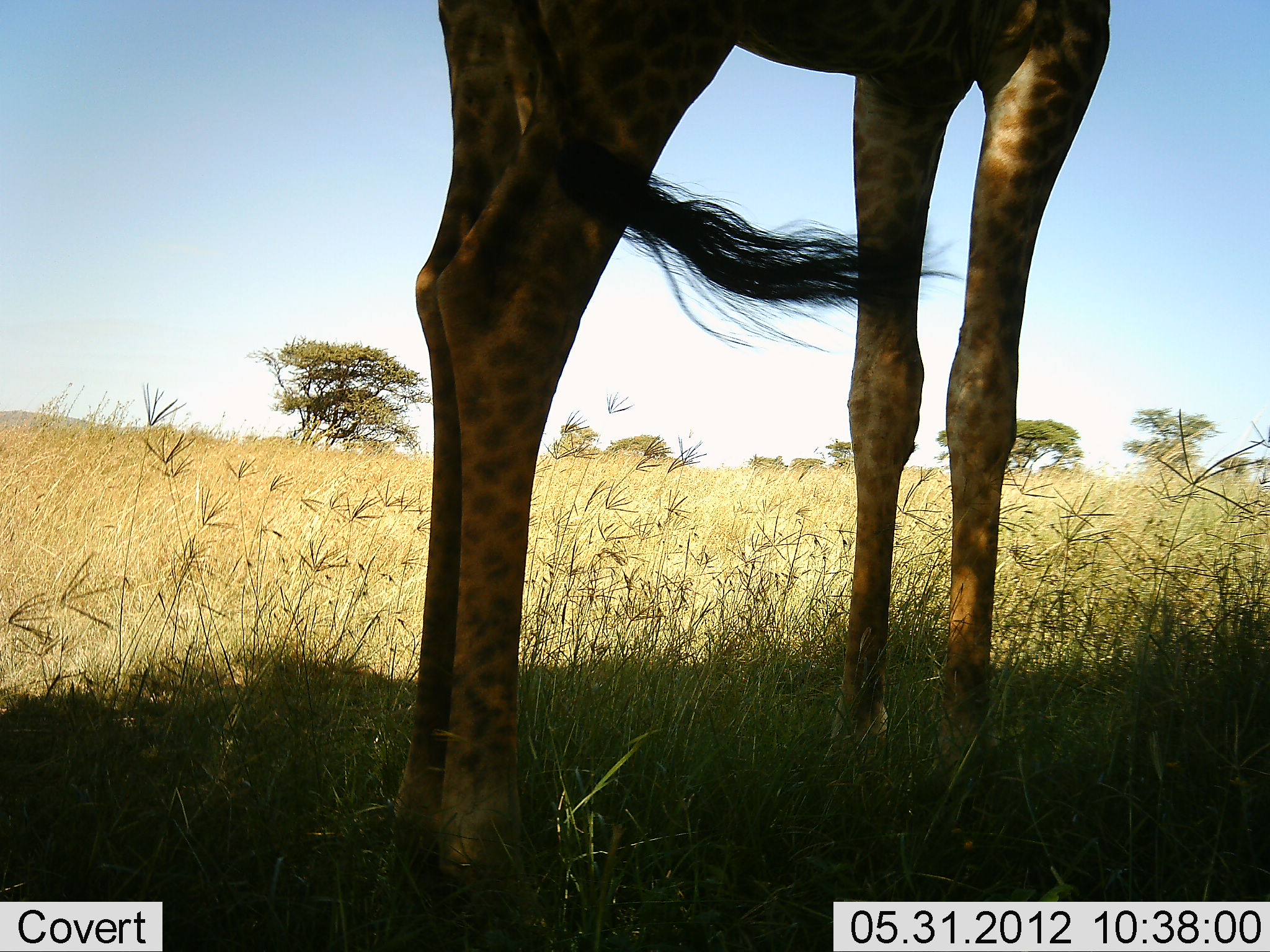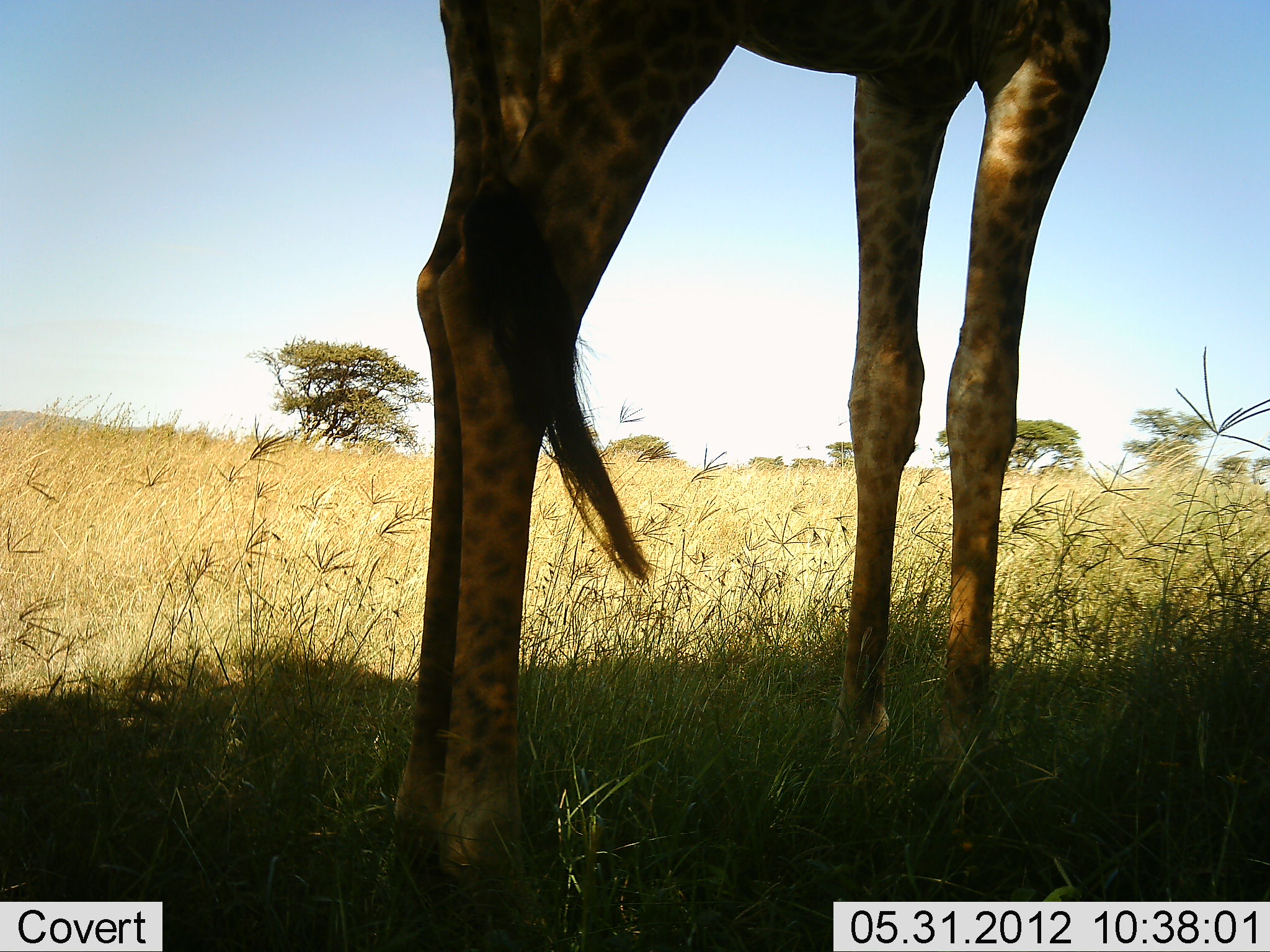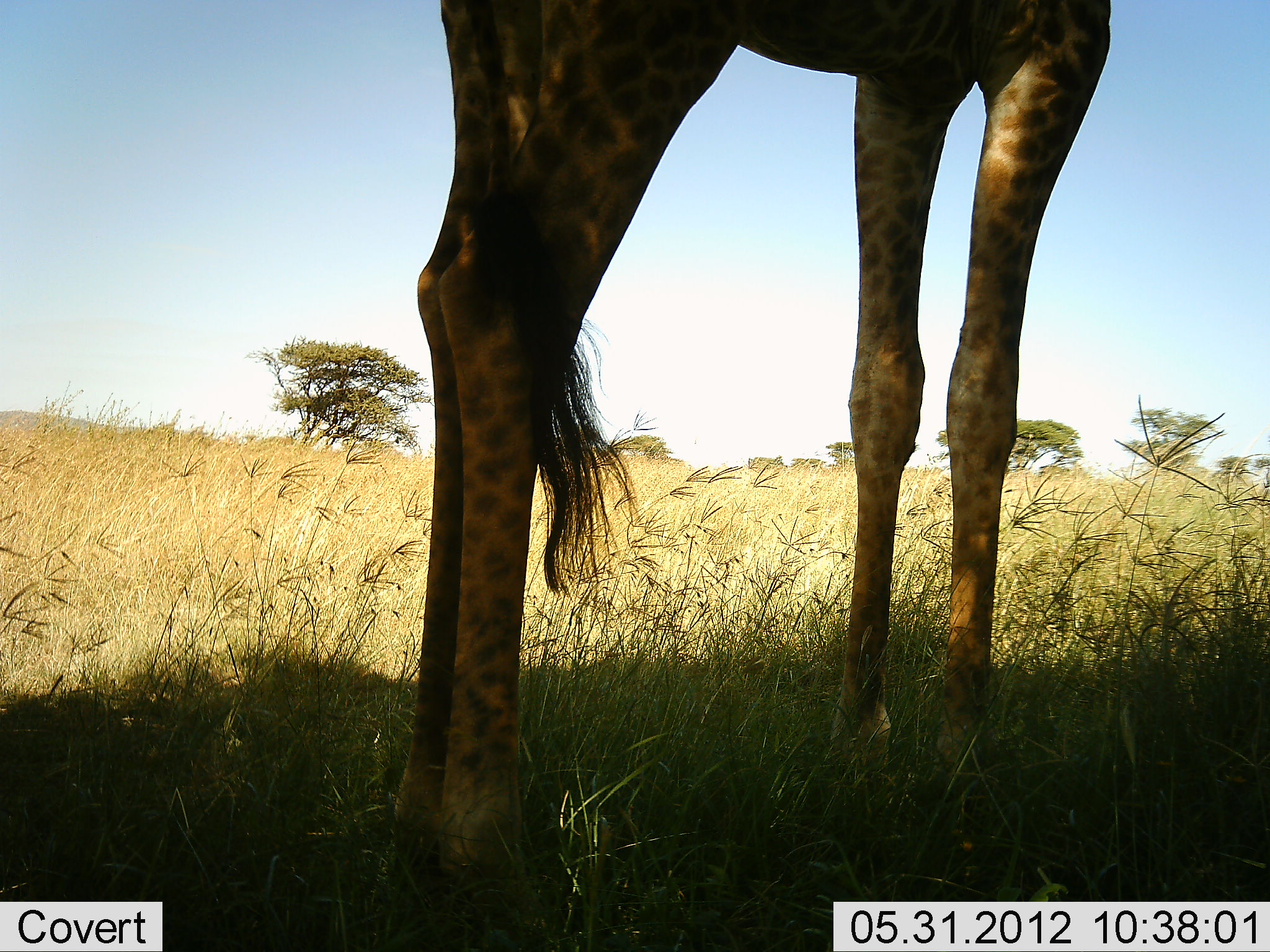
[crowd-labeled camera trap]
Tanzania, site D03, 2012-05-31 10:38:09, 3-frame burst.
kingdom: Animalia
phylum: Chordata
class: Mammalia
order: Artiodactyla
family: Giraffidae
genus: Giraffa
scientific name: Giraffa camelopardalis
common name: giraffe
Giraffe (Giraffa camelopardalis), count 1. Behavior (volunteer vote fractions): standing 100%, resting 0%, moving 0%, interacting 0%. Young present (vote fraction): 0%. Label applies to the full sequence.